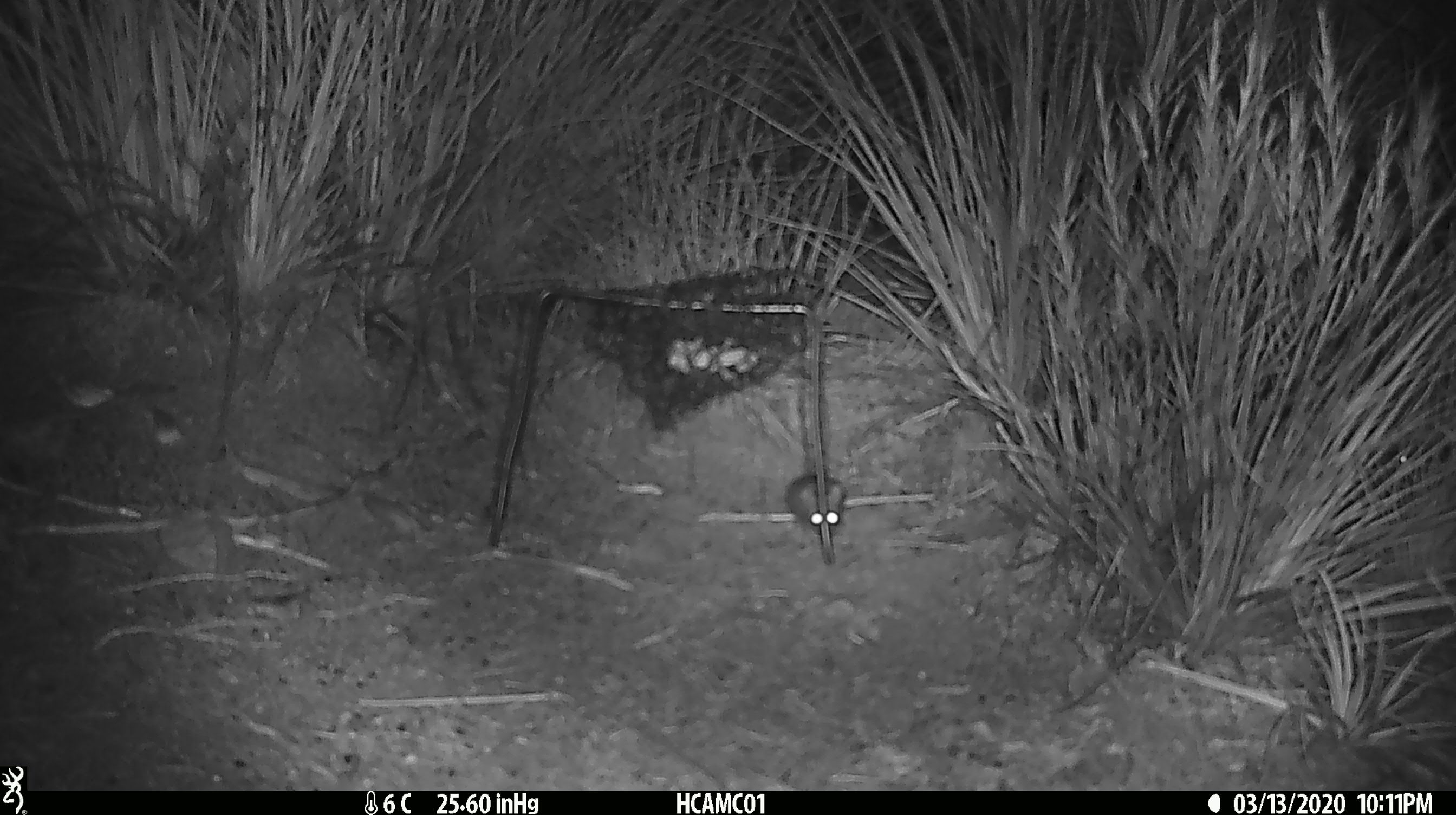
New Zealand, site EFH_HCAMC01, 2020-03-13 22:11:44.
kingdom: Animalia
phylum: Chordata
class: Mammalia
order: Rodentia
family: Muridae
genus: Mus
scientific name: Mus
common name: mouse